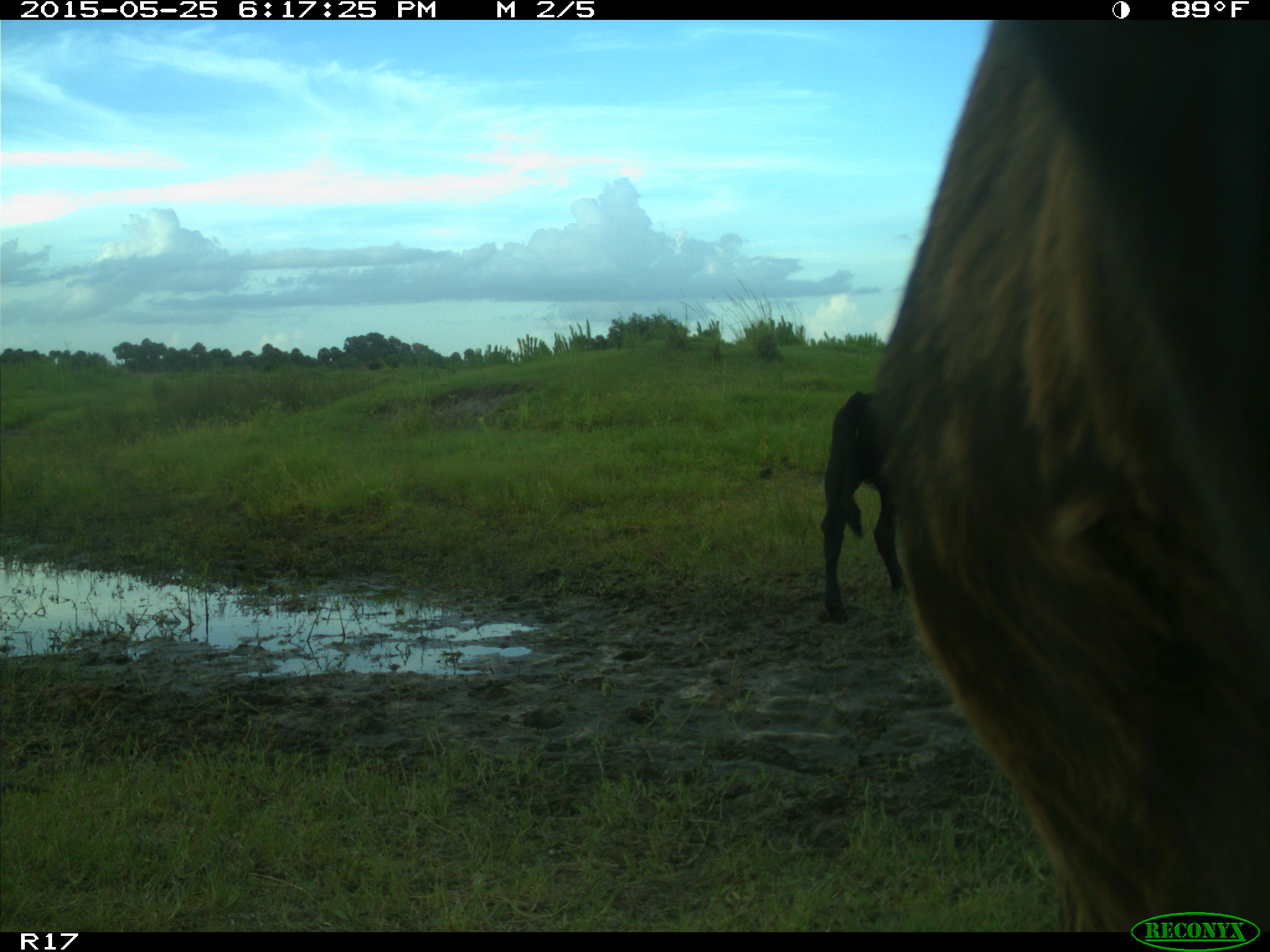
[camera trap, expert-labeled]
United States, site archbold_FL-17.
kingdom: Animalia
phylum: Chordata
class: Mammalia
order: Artiodactyla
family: Bovidae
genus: Bos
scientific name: Bos taurus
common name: domestic cow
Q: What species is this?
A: Bos taurus (domestic cow).